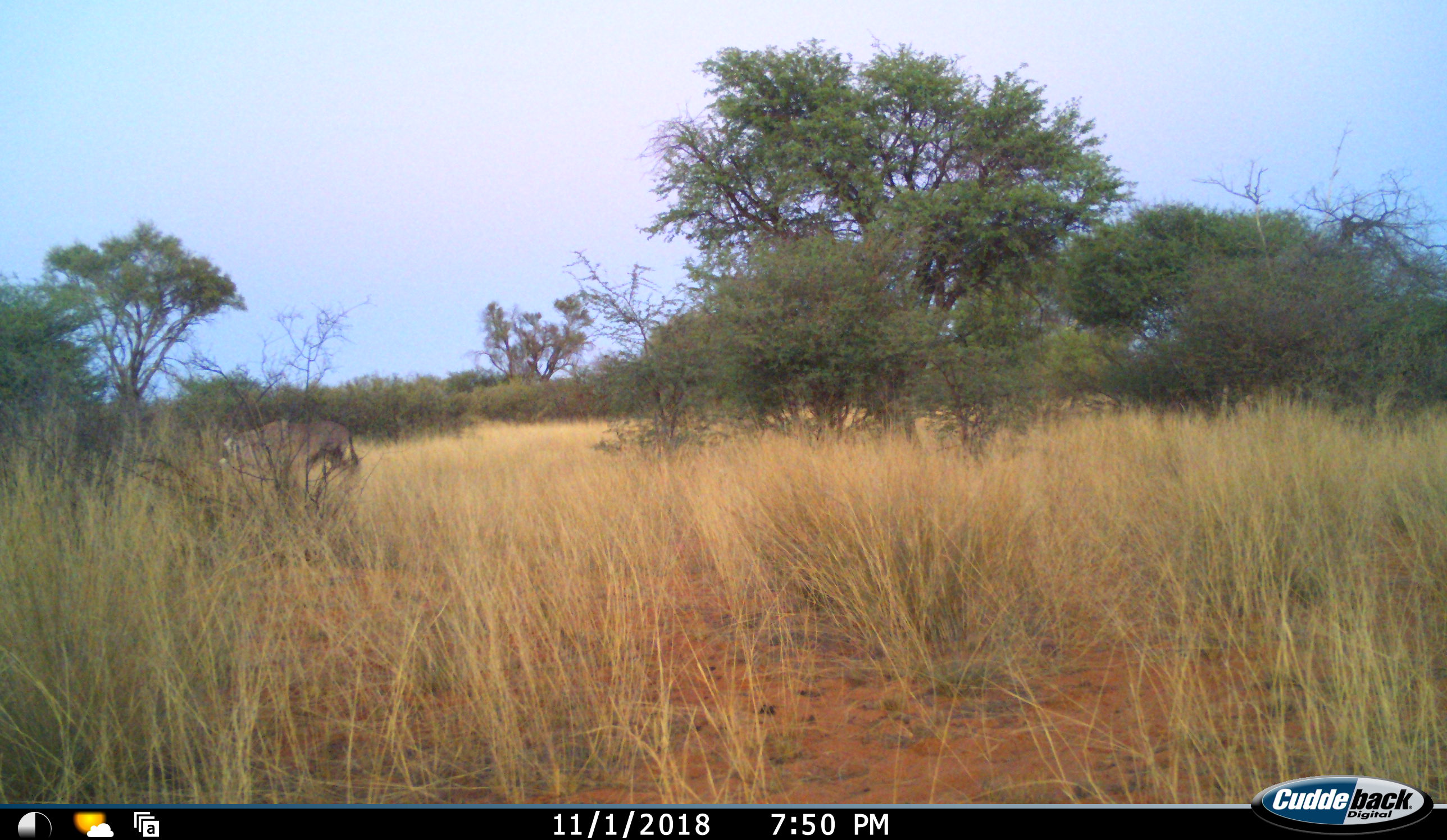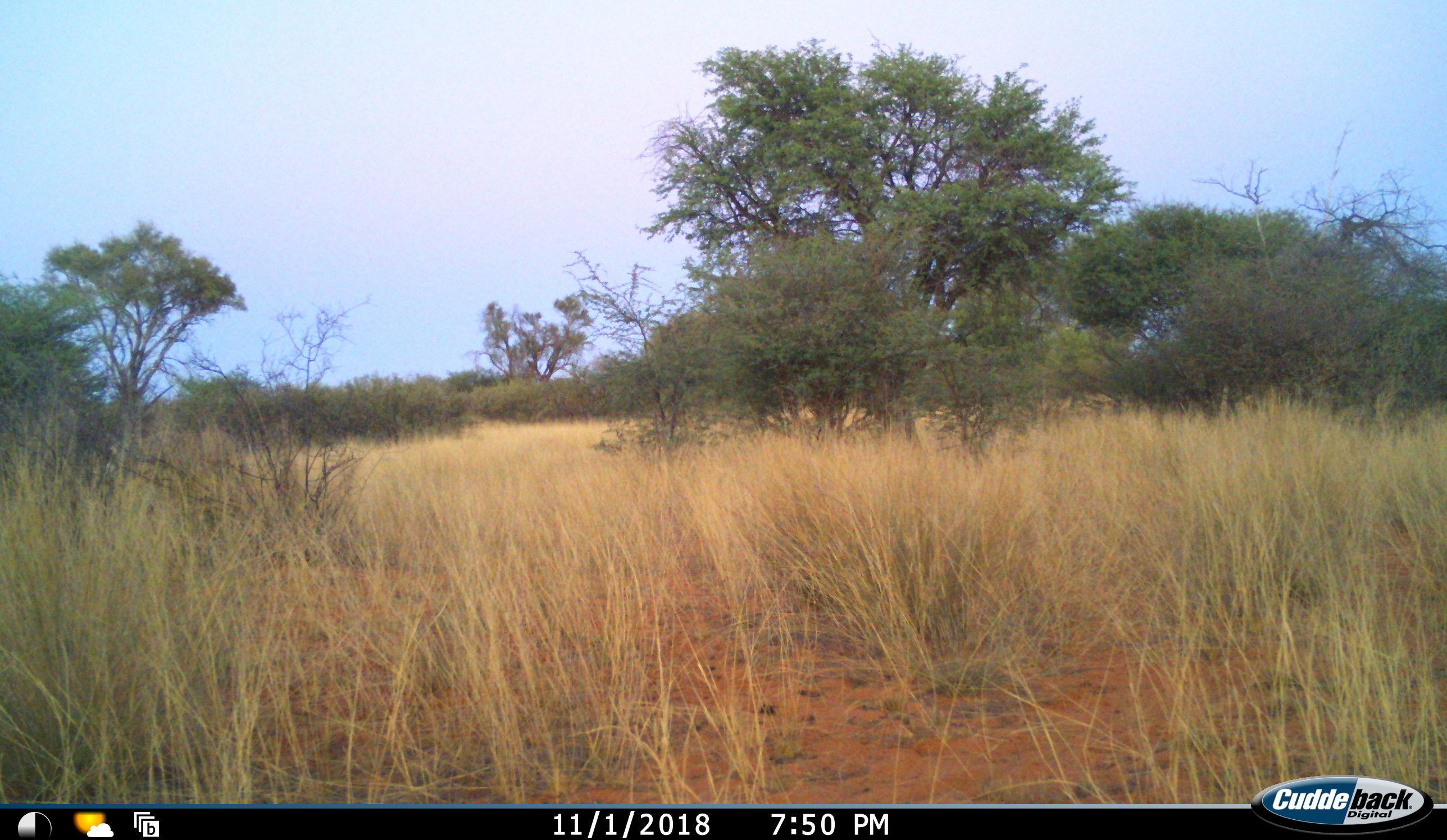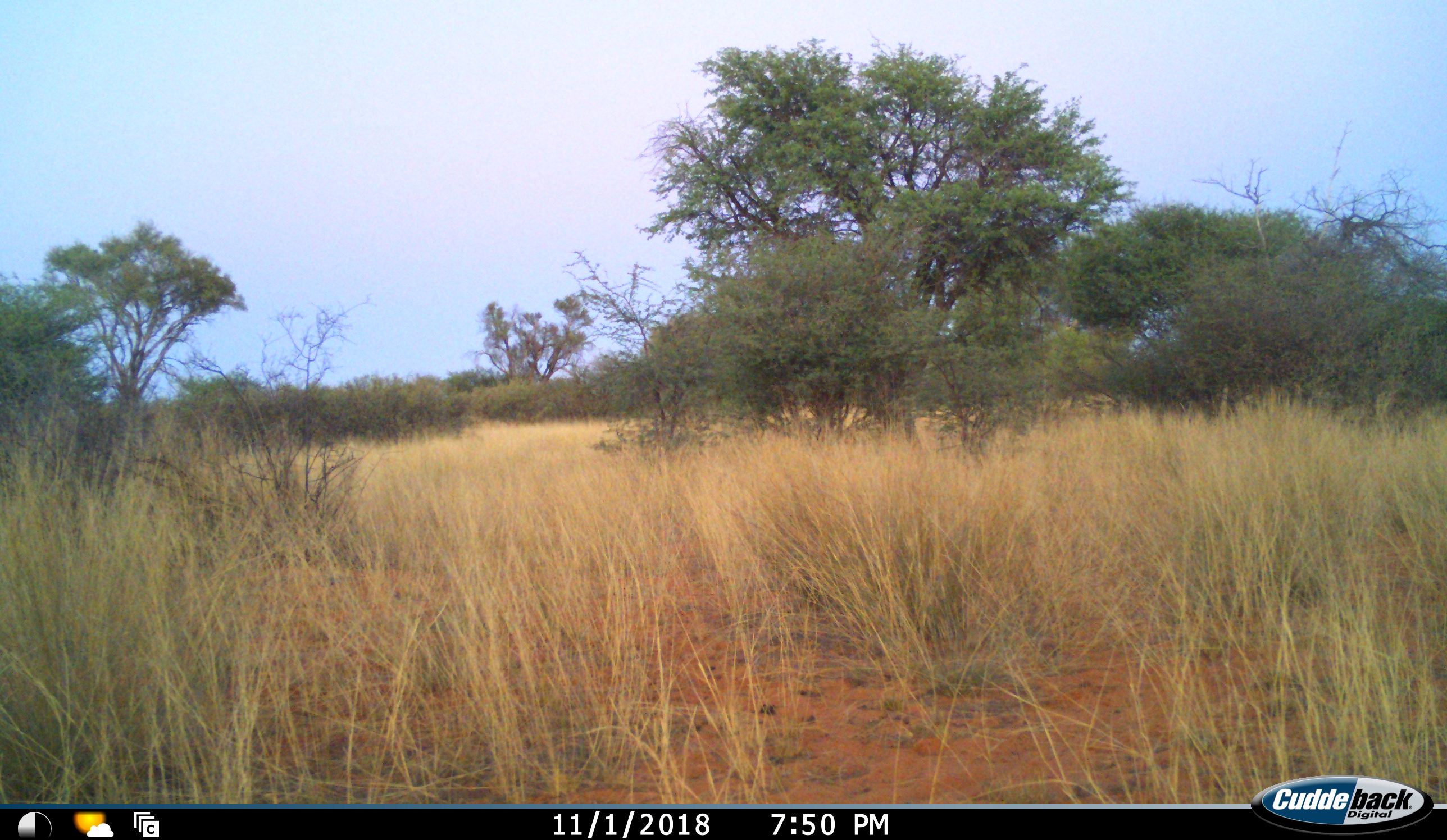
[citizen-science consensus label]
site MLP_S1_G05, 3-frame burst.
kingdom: Animalia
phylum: Chordata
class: Mammalia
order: Artiodactyla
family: Bovidae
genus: Oryx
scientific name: Oryx gazella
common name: gemsbok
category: oryx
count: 1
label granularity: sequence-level